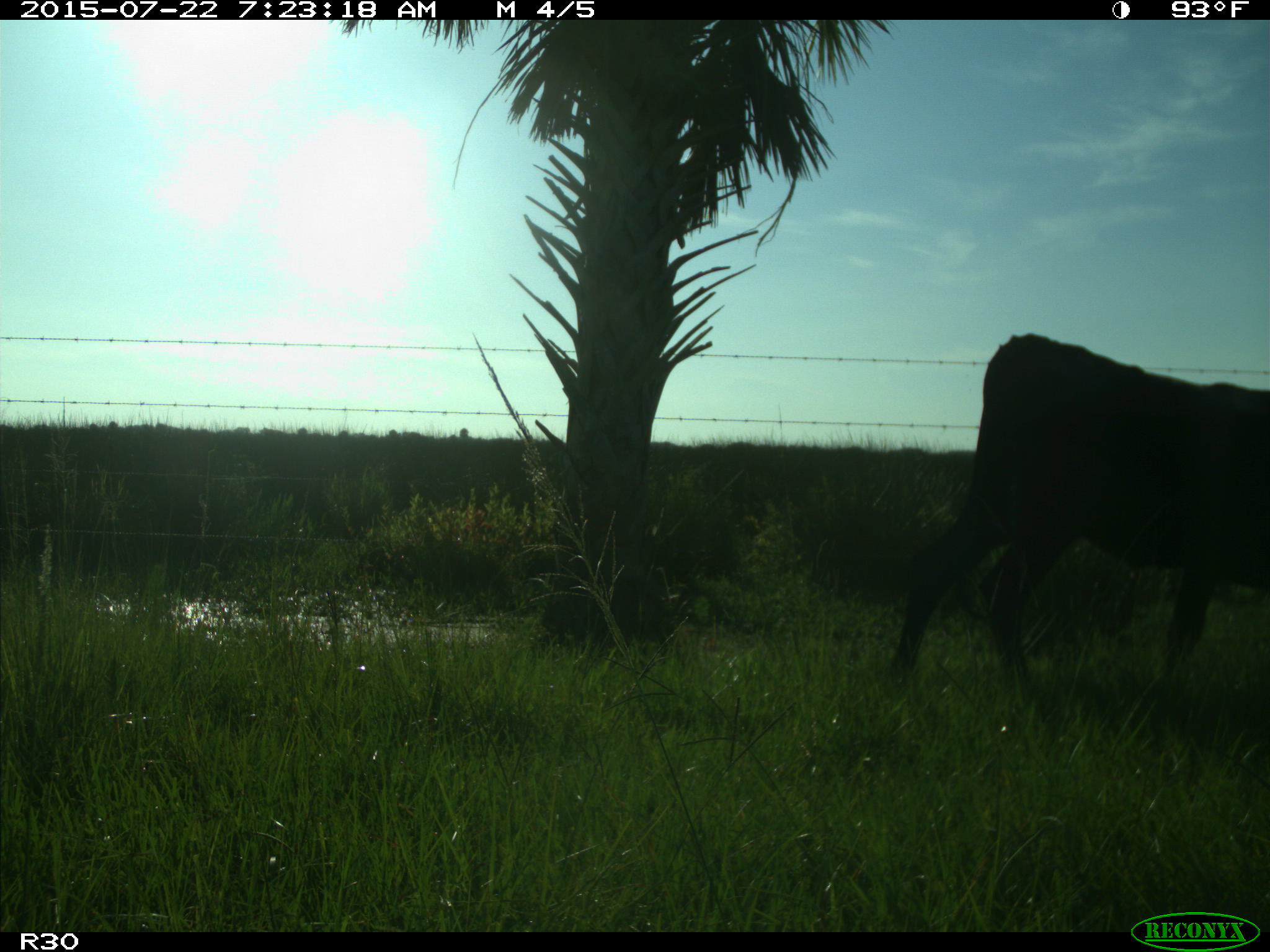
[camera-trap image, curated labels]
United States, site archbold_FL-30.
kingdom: Animalia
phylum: Chordata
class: Mammalia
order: Artiodactyla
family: Bovidae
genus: Bos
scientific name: Bos taurus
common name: domestic cow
Bos taurus (domestic cow).